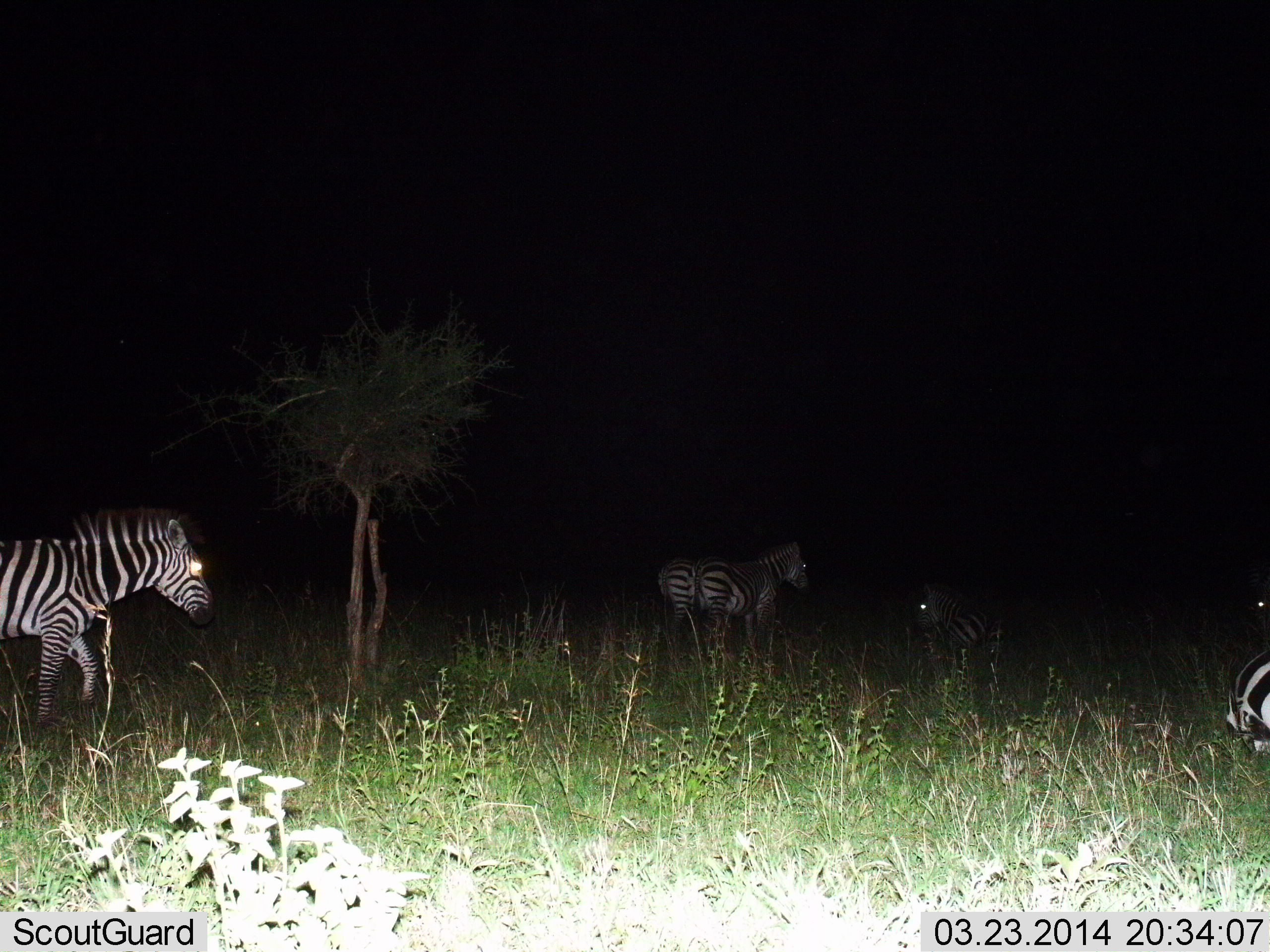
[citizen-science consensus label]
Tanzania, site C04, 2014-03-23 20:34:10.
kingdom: Animalia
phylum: Chordata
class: Mammalia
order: Perissodactyla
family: Equidae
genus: Equus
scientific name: Equus quagga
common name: plains zebra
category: zebra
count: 4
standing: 50%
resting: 30%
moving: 70%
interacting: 0%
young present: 10%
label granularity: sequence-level